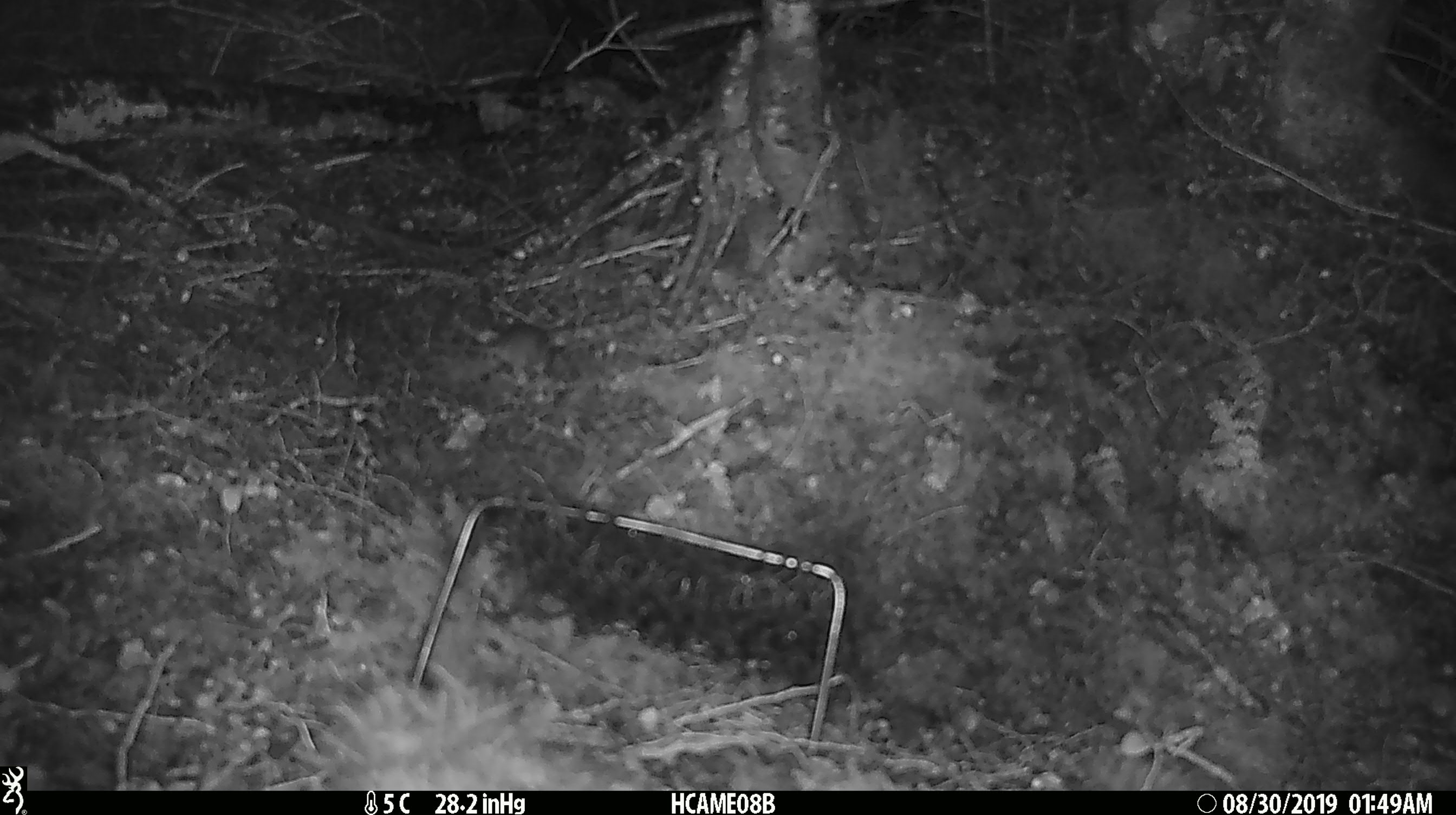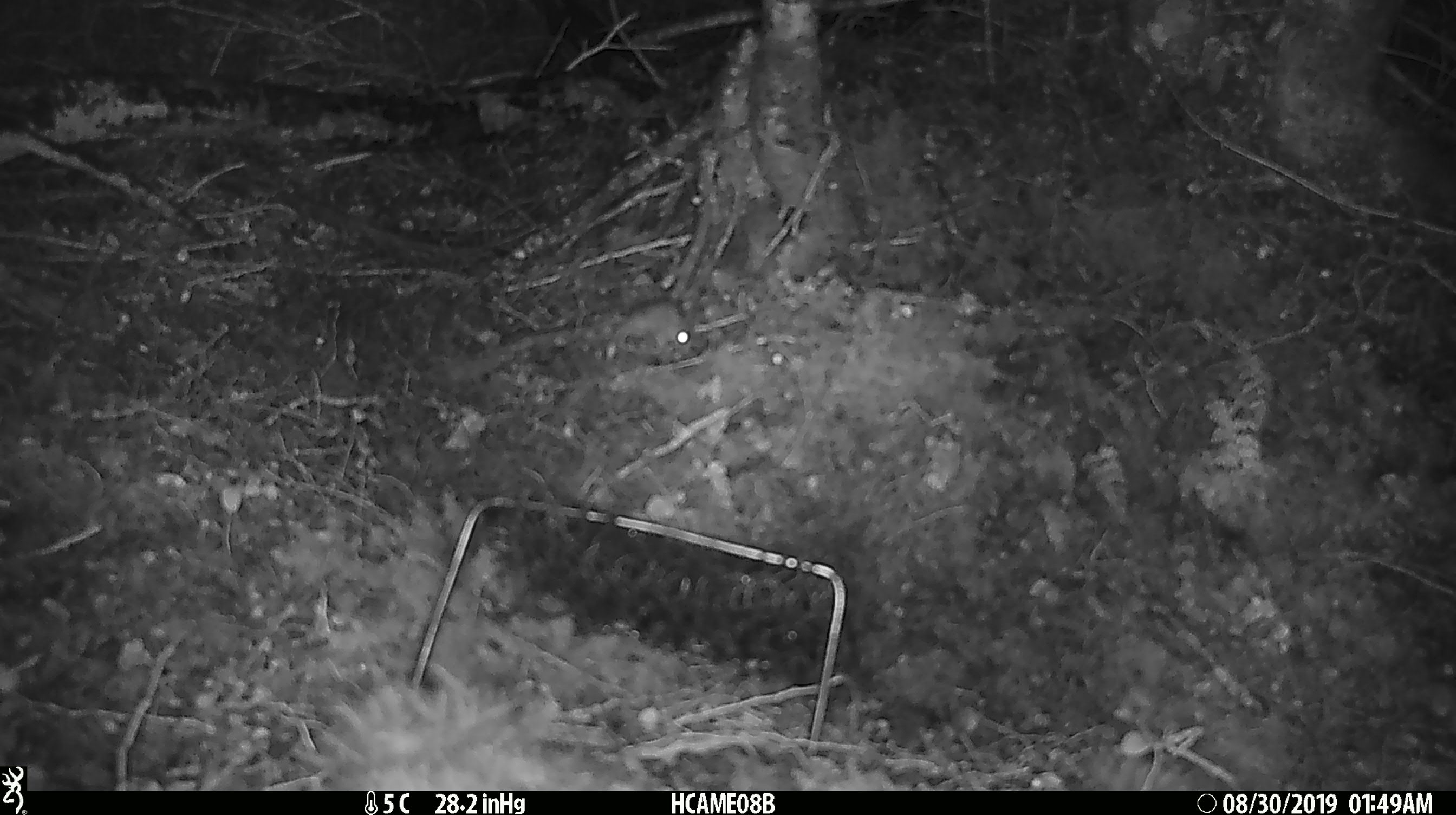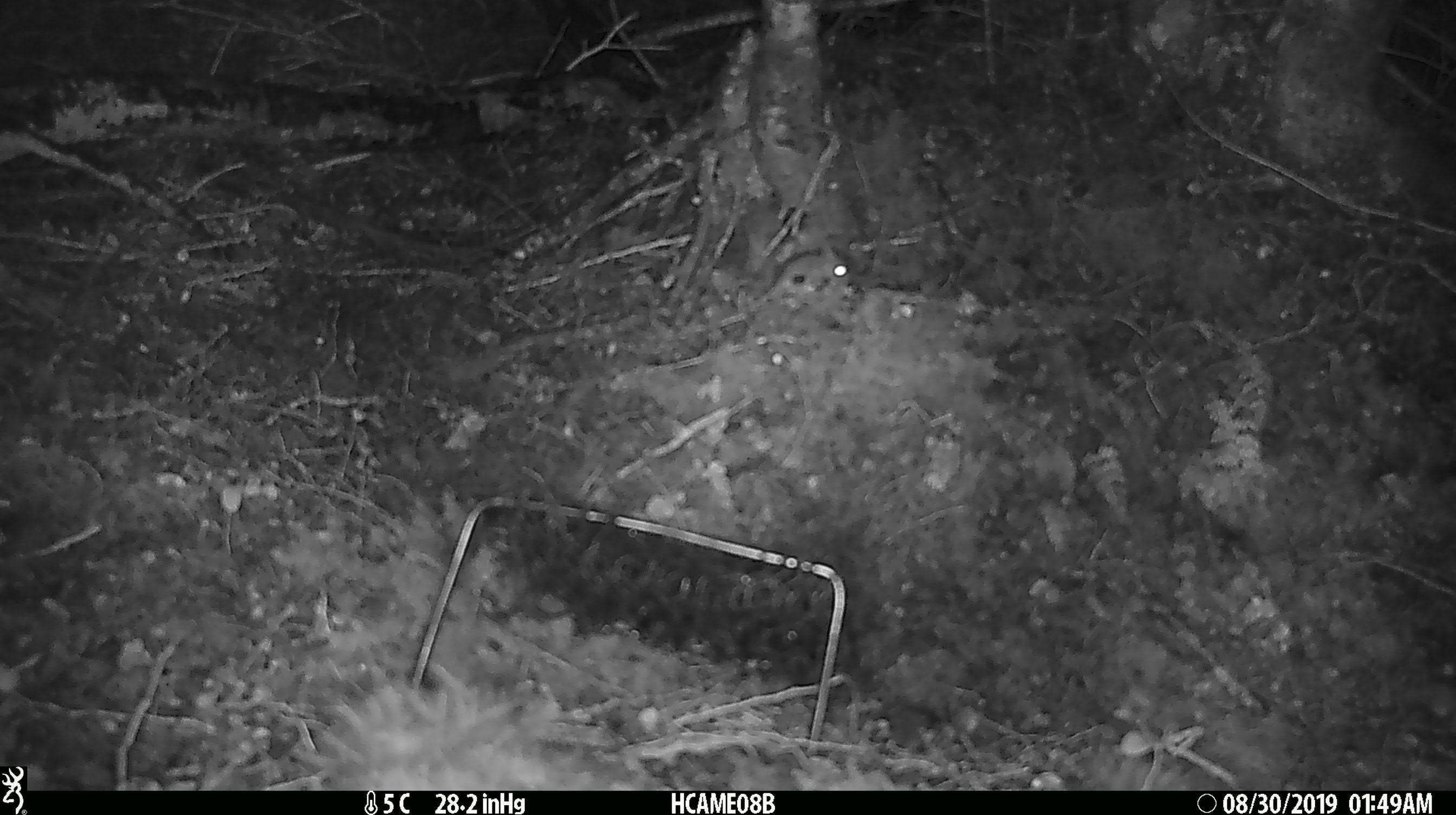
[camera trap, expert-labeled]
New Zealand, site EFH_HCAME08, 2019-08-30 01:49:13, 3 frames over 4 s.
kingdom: Animalia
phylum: Chordata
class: Mammalia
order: Rodentia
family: Muridae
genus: Mus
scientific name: Mus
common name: mouse